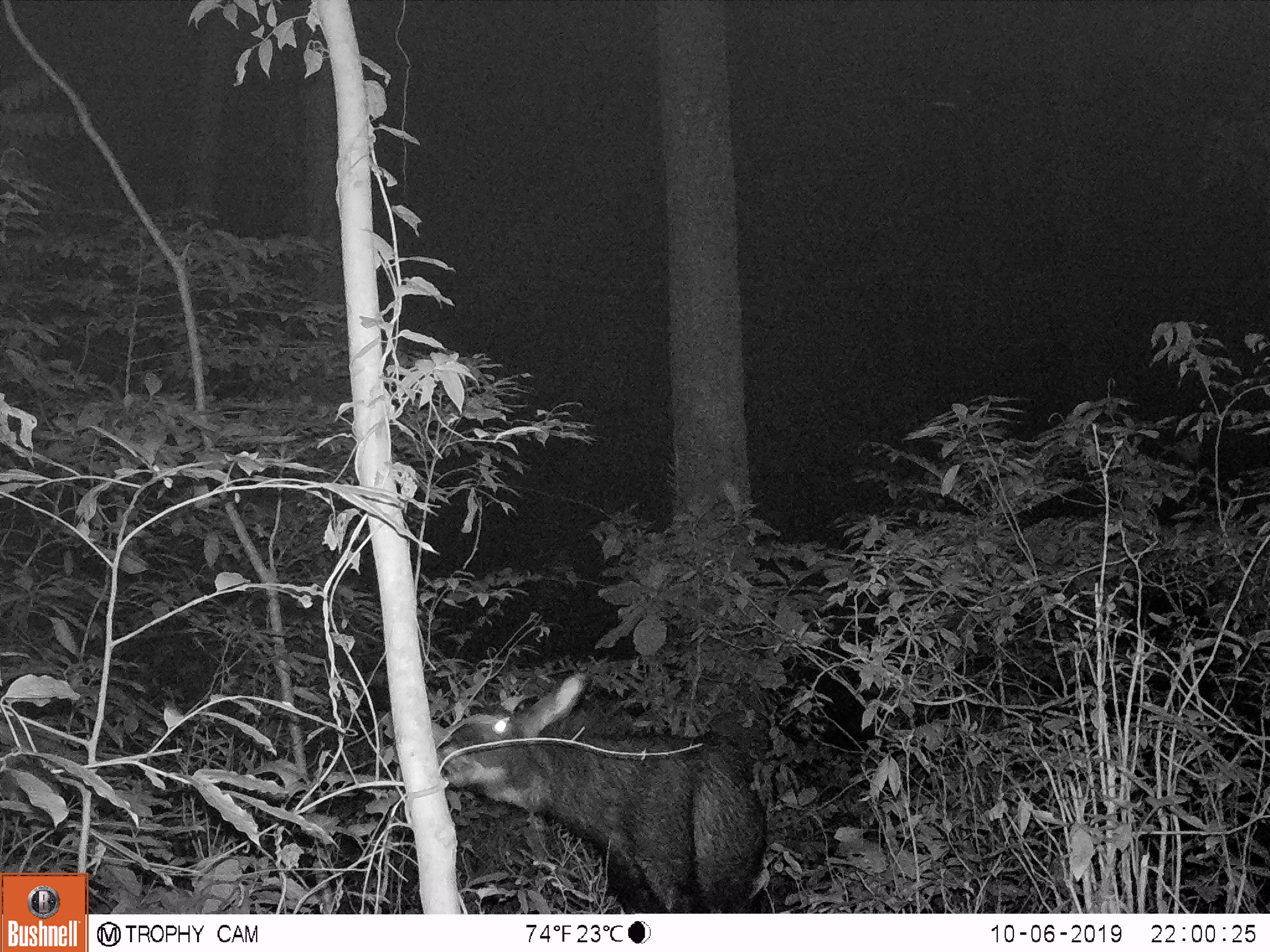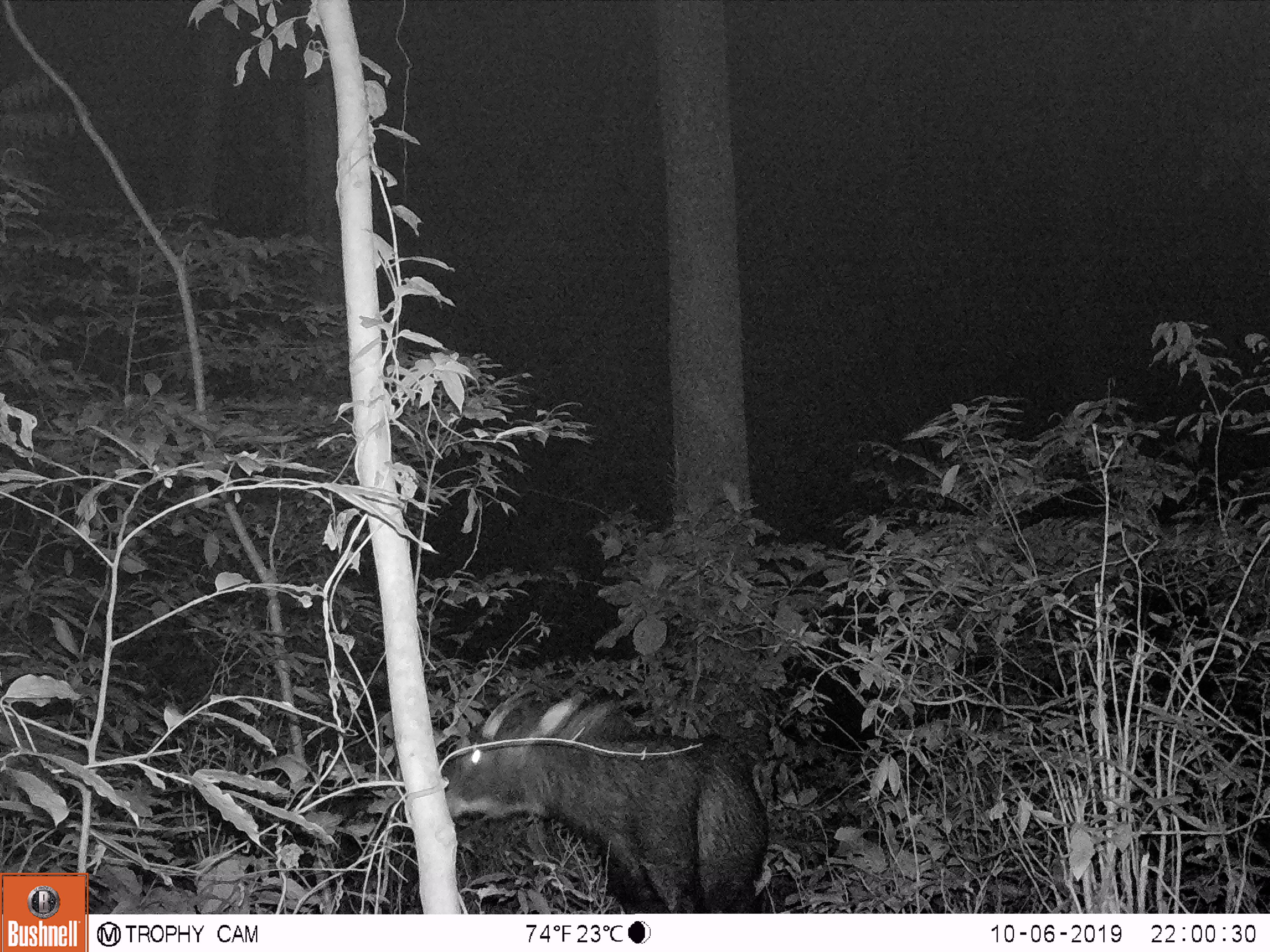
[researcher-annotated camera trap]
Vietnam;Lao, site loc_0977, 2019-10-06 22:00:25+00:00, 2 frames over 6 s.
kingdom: Animalia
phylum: Chordata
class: Mammalia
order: Artiodactyla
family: Bovidae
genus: Capricornis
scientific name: Capricornis sumatraensis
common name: chinese serow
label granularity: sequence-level